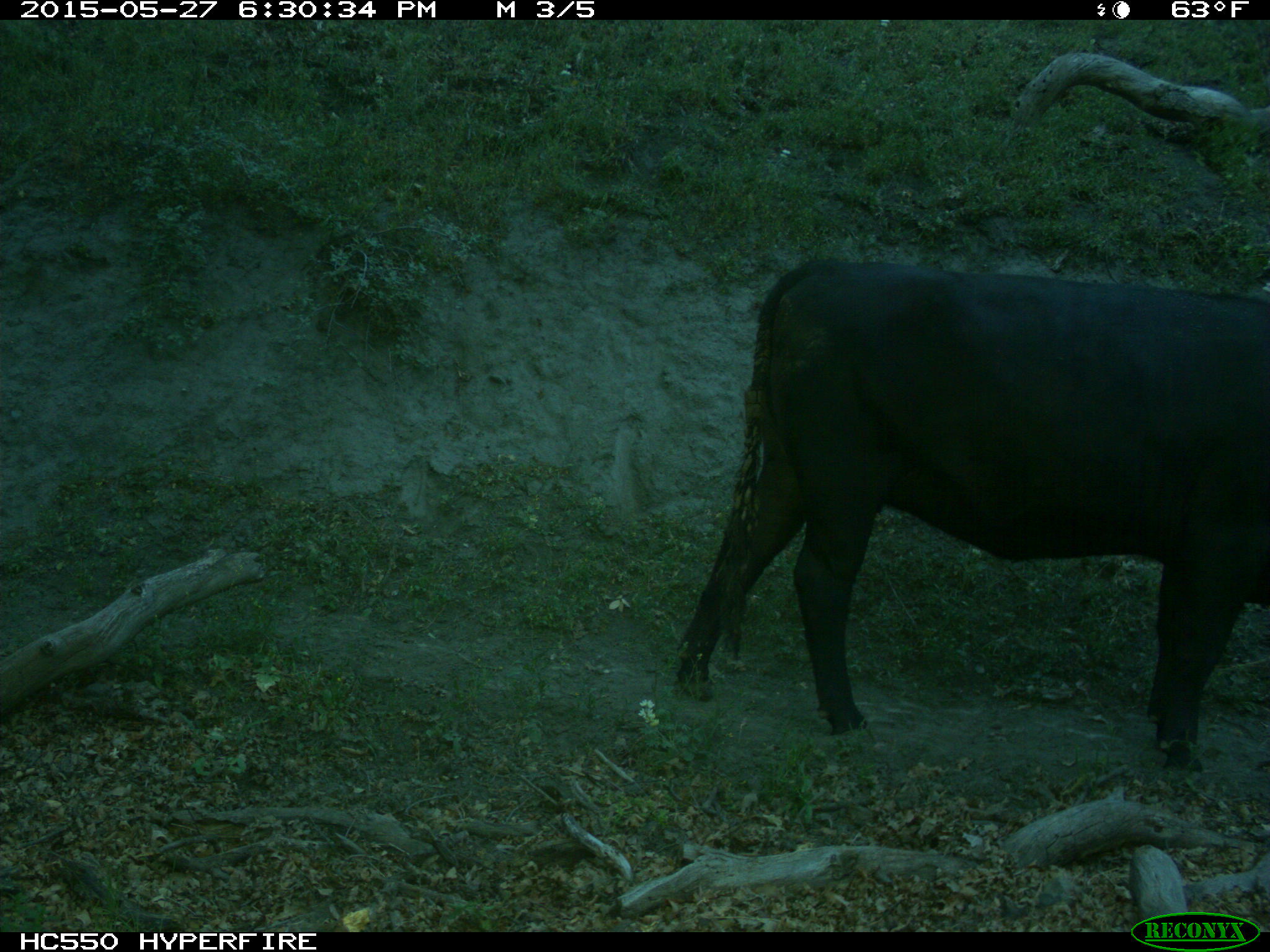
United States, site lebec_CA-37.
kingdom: Animalia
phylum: Chordata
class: Mammalia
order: Artiodactyla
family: Bovidae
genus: Bos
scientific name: Bos taurus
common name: domestic cow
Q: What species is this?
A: Bos taurus (domestic cow).